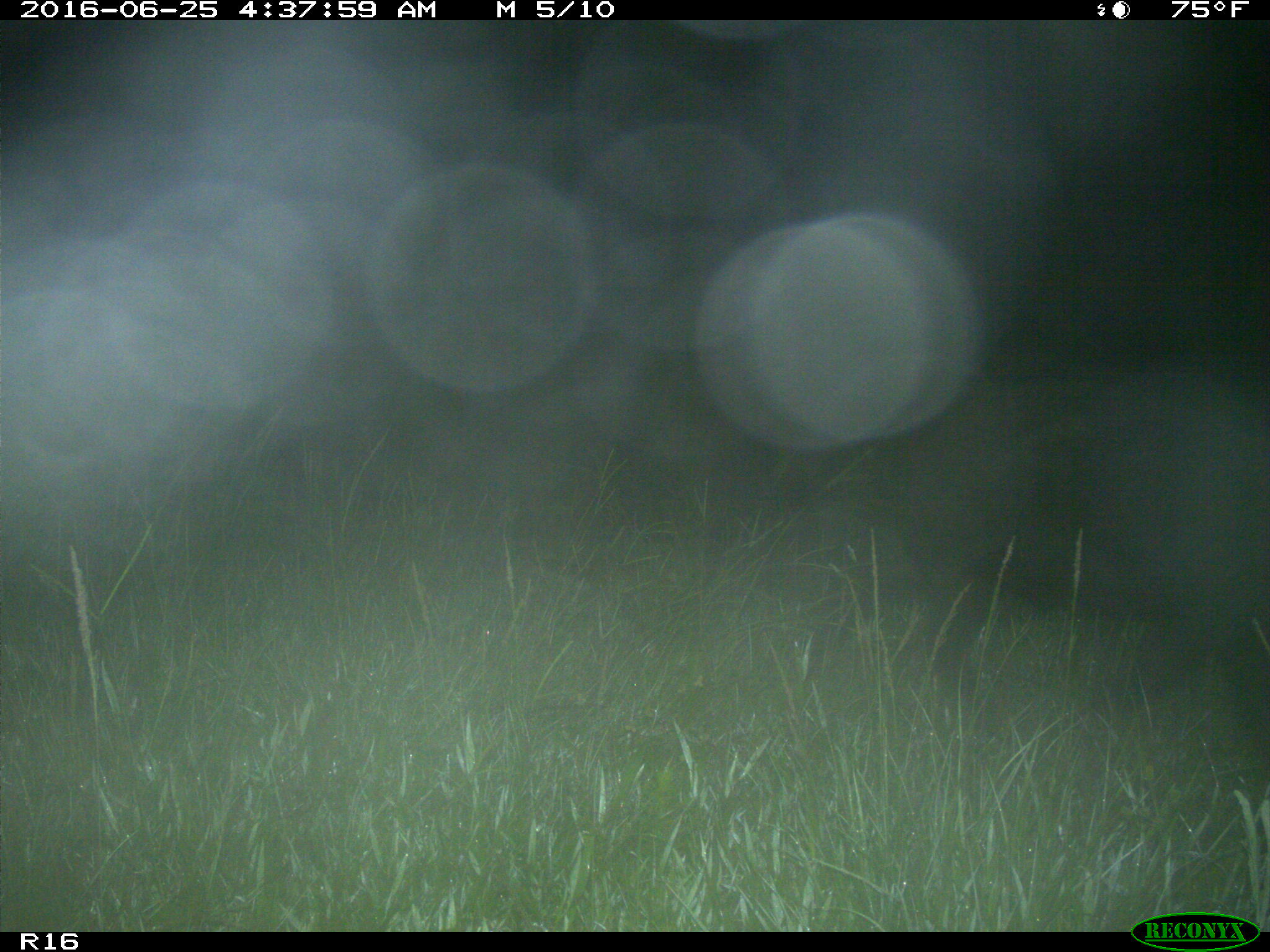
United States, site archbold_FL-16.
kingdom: Animalia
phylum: Chordata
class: Mammalia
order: Artiodactyla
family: Suidae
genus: Sus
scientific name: Sus scrofa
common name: wild boar